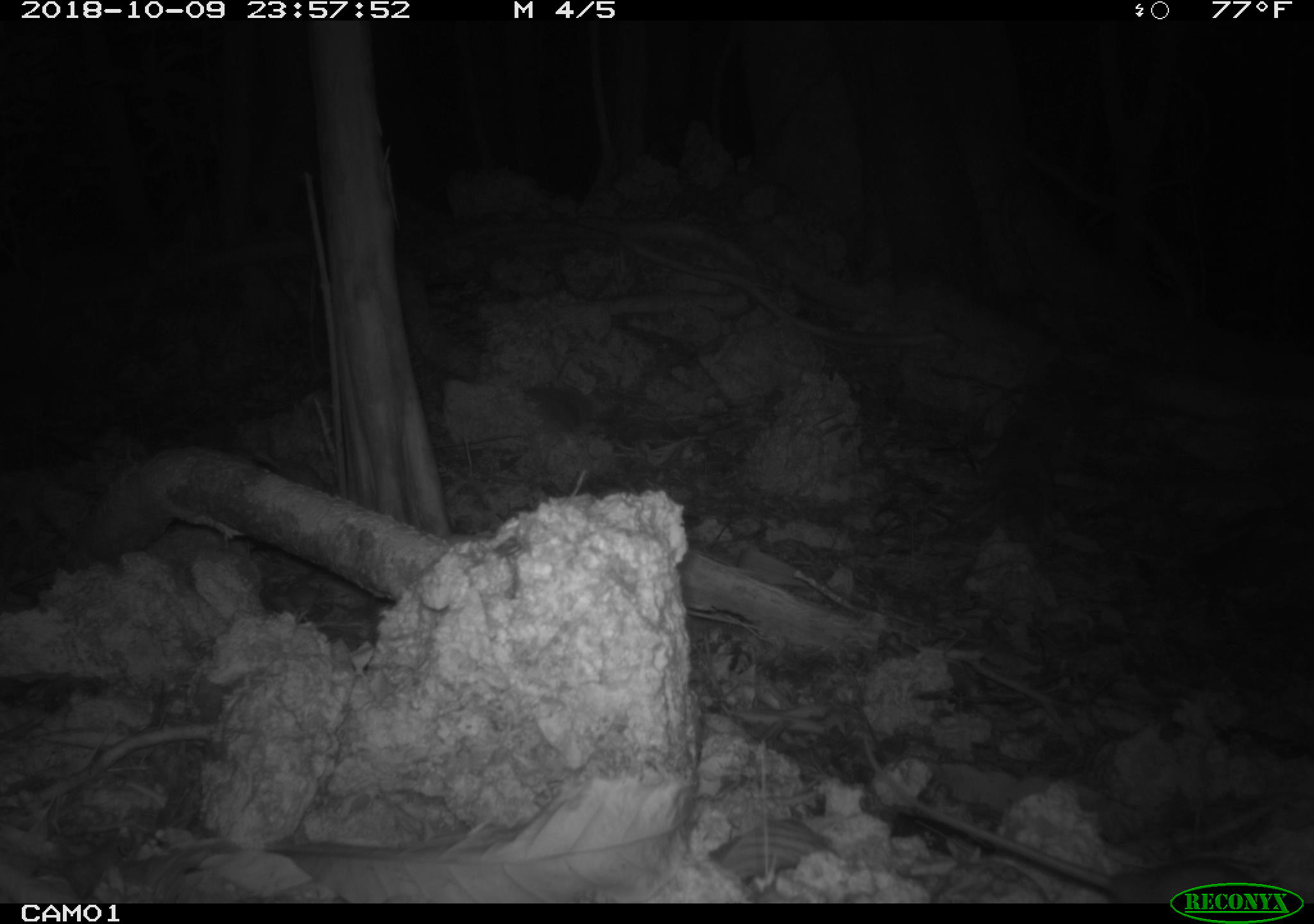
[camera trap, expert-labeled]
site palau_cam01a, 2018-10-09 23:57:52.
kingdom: Animalia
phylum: Chordata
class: Mammalia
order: Rodentia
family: Muridae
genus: Rattus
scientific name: Rattus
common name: rat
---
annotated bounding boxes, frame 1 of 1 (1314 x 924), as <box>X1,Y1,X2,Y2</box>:
rat: <box>867,787,1285,903</box>